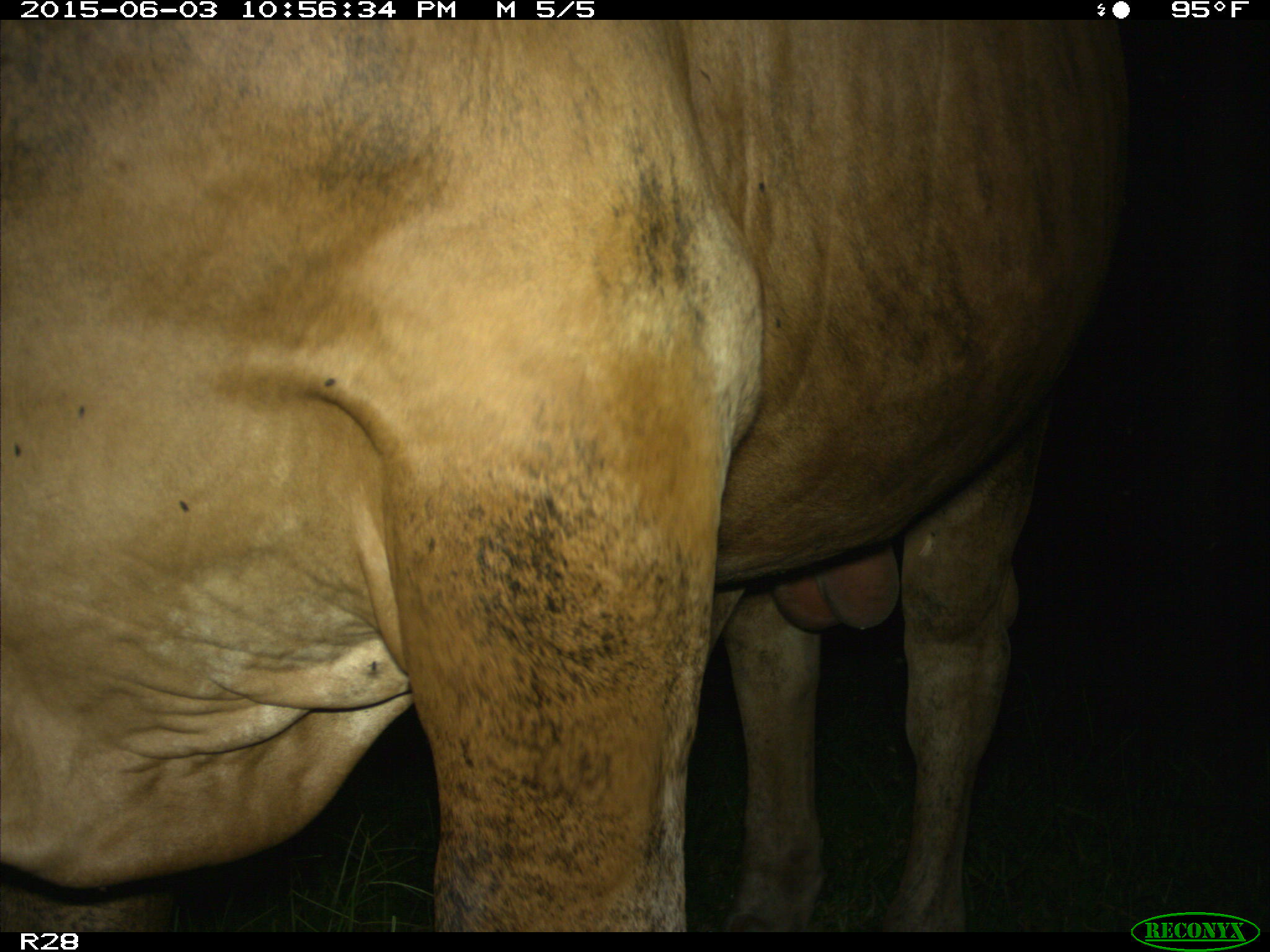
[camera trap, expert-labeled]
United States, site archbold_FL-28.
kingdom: Animalia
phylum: Chordata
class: Mammalia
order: Artiodactyla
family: Bovidae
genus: Bos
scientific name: Bos taurus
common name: domestic cow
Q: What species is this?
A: Bos taurus (domestic cow).